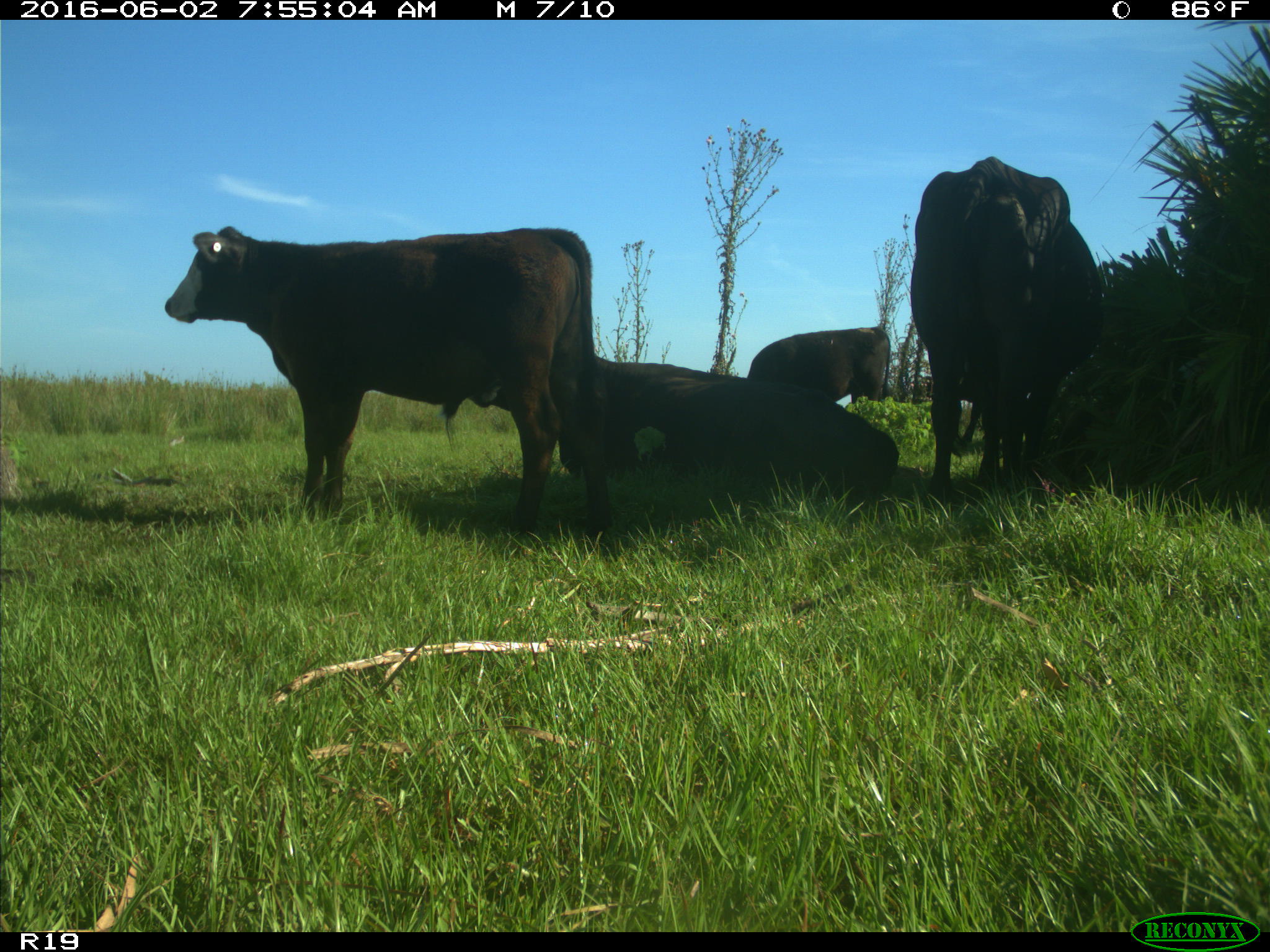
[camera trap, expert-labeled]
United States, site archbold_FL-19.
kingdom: Animalia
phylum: Chordata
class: Mammalia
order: Artiodactyla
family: Bovidae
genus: Bos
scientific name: Bos taurus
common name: domestic cow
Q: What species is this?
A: Bos taurus (domestic cow).